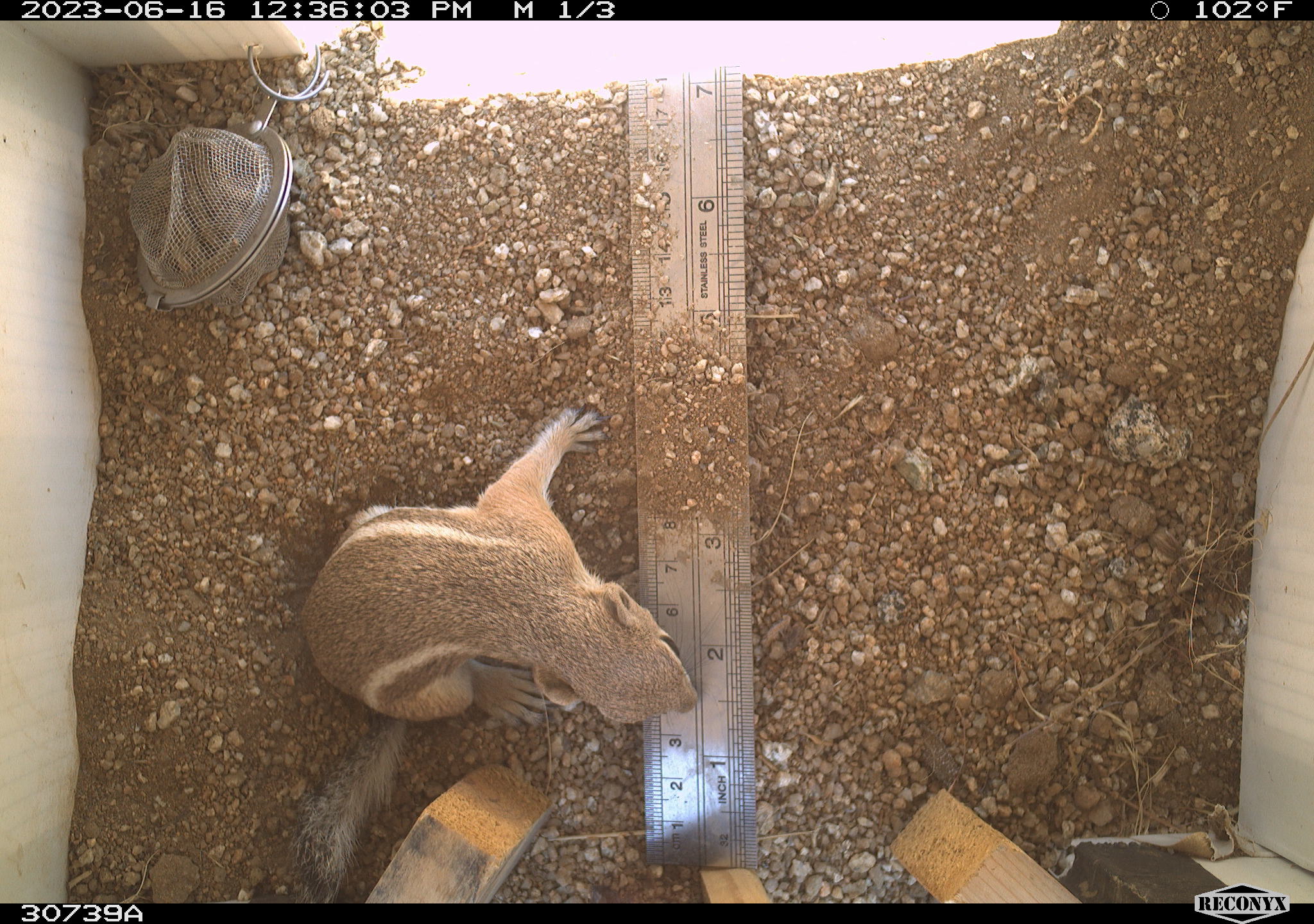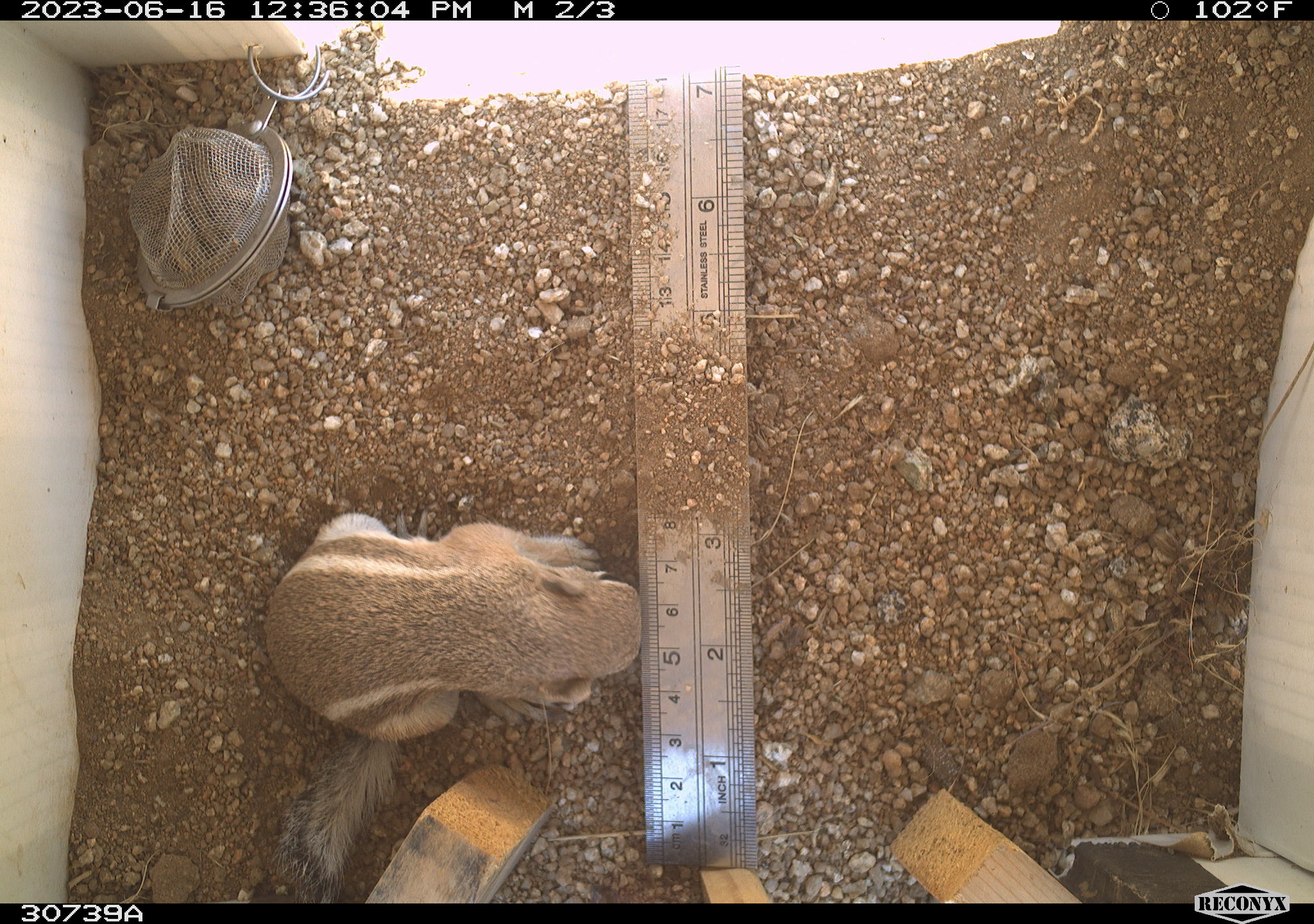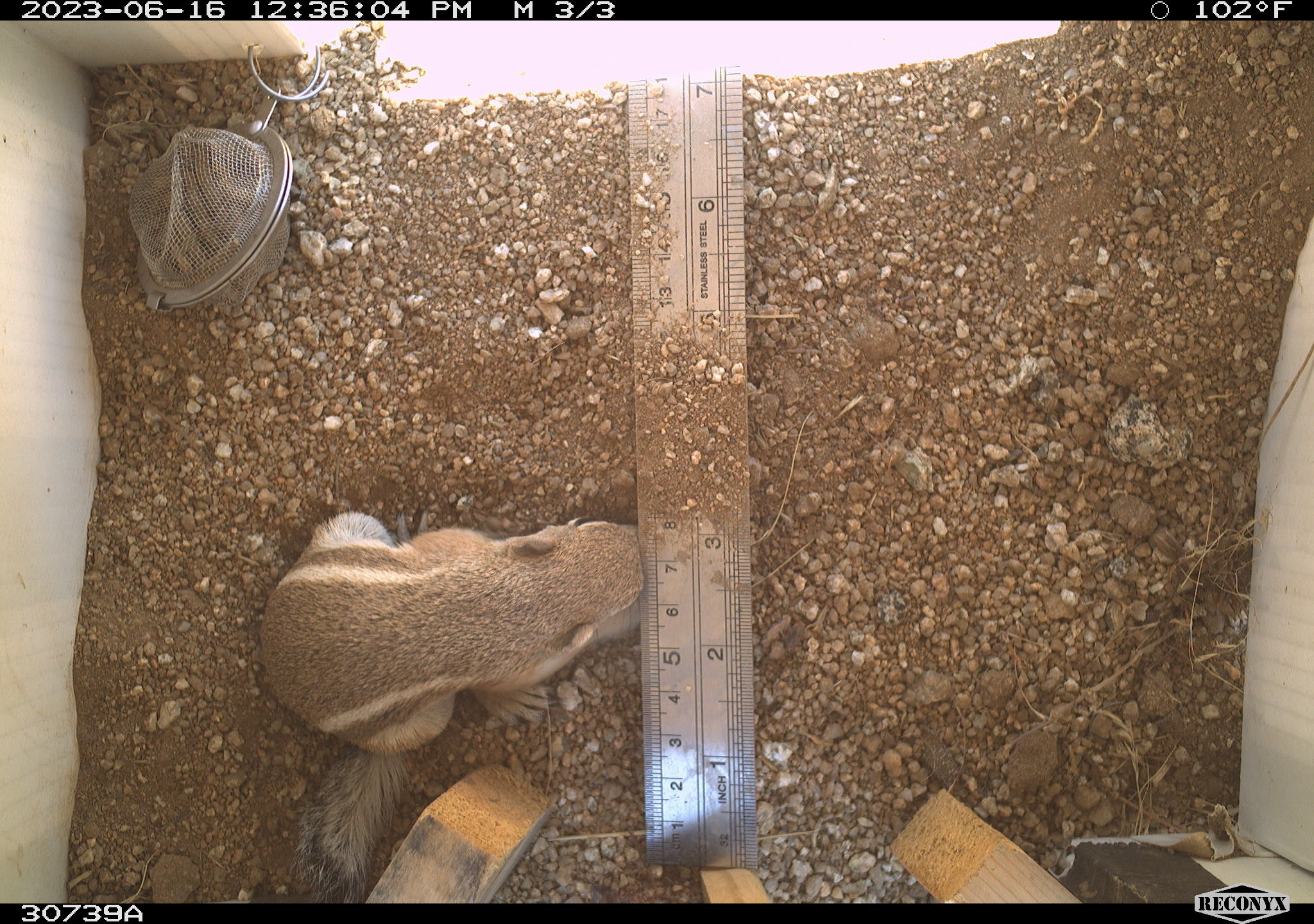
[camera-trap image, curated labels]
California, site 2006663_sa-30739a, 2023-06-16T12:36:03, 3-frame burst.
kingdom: Animalia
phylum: Chordata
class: Mammalia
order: Rodentia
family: Sciuridae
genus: Ammospermophilus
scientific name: Ammospermophilus leucurus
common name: white-tailed antelope squirrel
White-tailed antelope squirrel (Ammospermophilus leucurus).